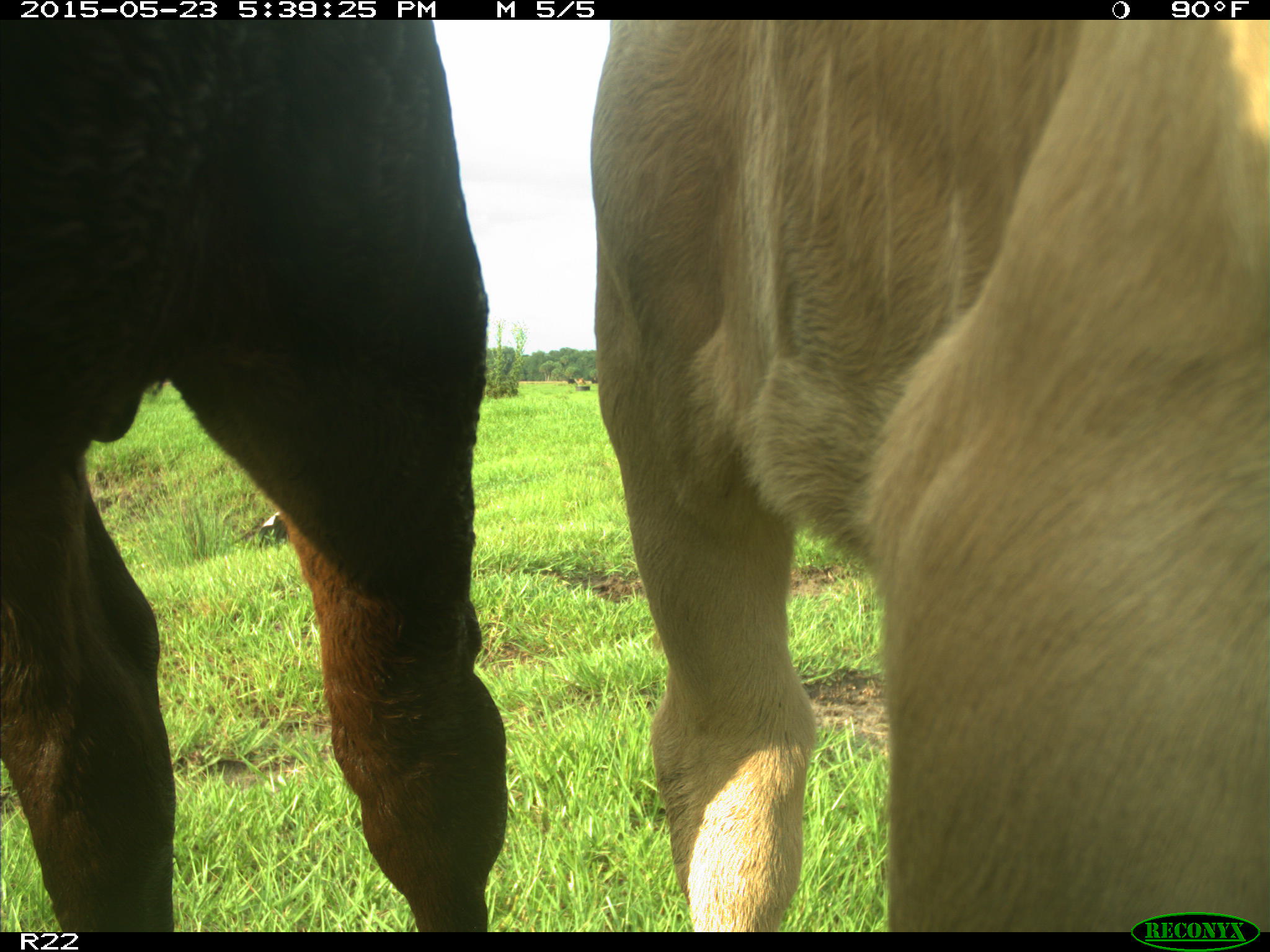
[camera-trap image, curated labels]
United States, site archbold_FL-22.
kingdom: Animalia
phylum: Chordata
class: Mammalia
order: Artiodactyla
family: Bovidae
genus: Bos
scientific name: Bos taurus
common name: domestic cow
Bos taurus (domestic cow).